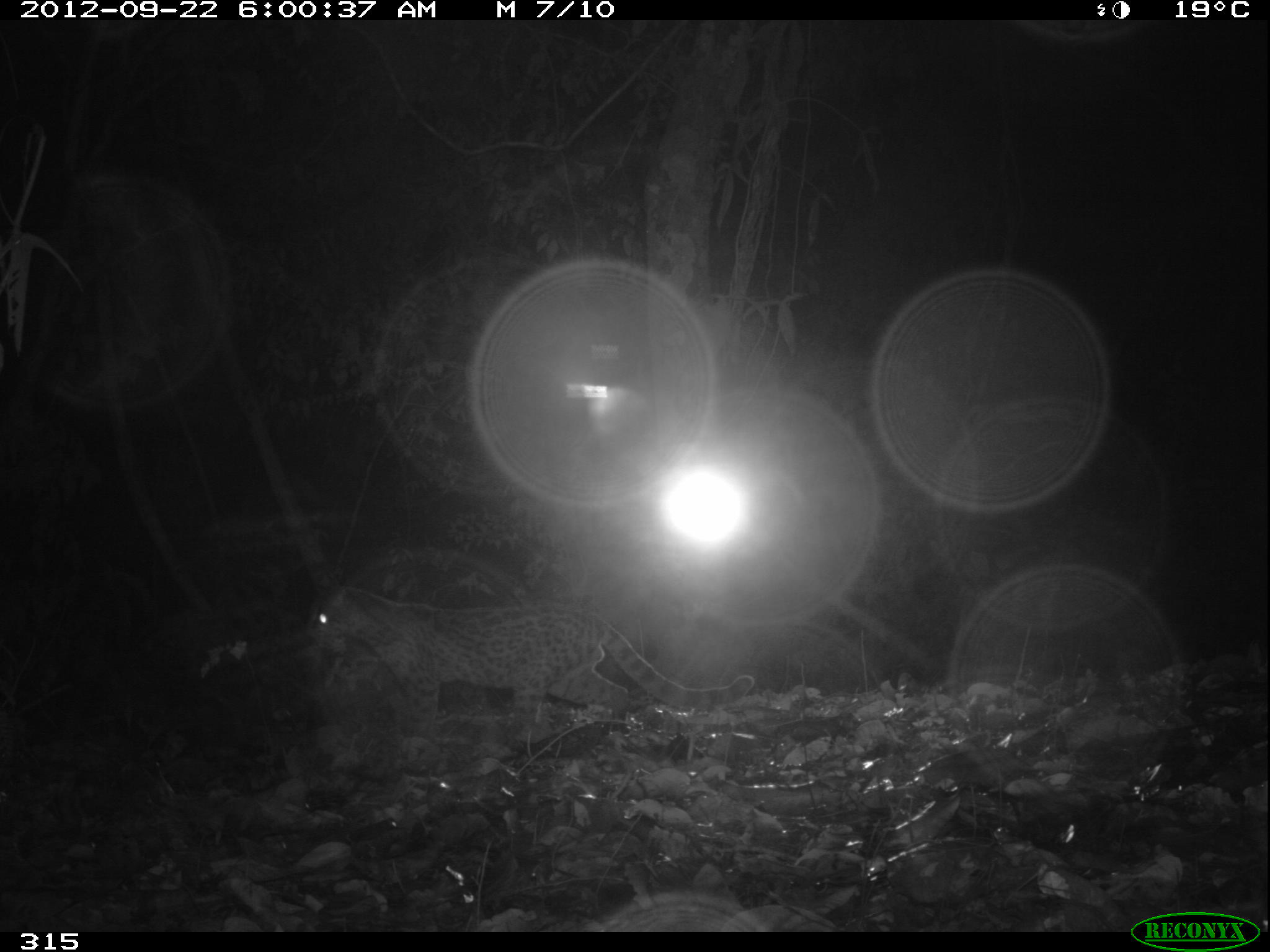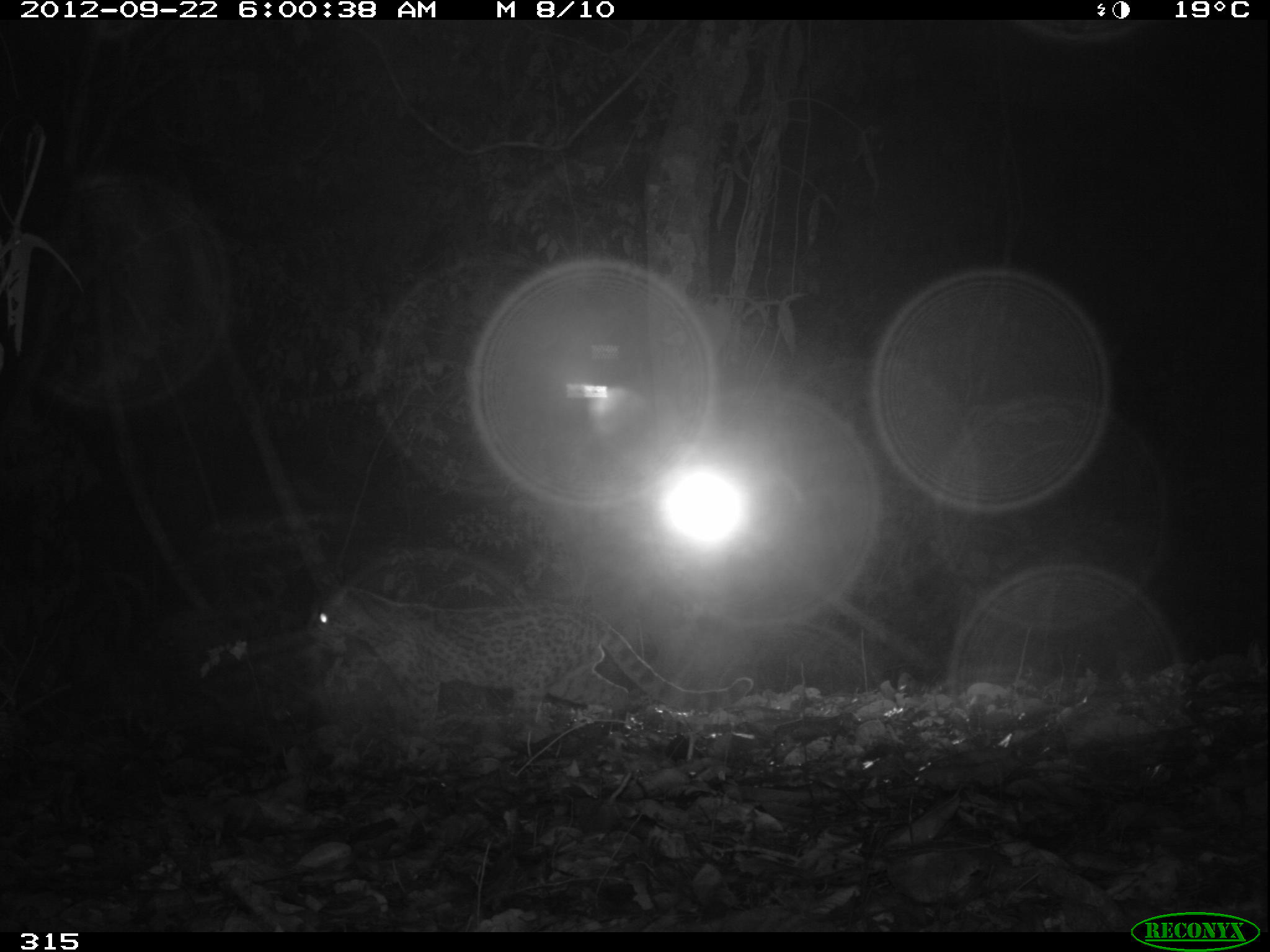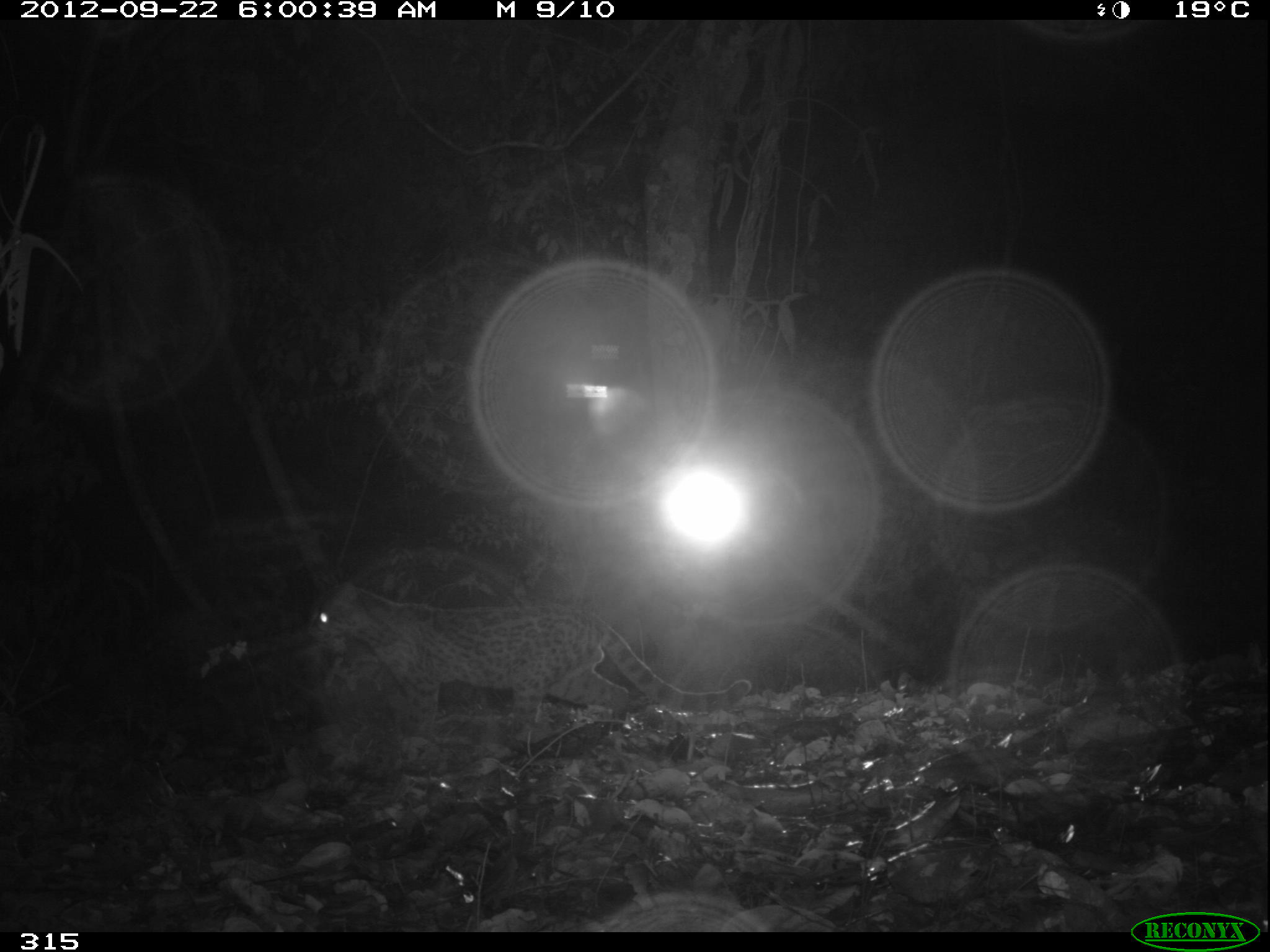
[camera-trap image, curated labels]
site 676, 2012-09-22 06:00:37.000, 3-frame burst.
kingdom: Animalia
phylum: Chordata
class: Mammalia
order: Carnivora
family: Felidae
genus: Leopardus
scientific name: Leopardus wiedii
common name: margay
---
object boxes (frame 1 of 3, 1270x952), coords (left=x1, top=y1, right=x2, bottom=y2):
leopardus wiedii: (left=307, top=583, right=752, bottom=735)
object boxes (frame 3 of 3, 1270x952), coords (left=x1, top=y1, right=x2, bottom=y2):
leopardus wiedii: (left=305, top=581, right=751, bottom=737)